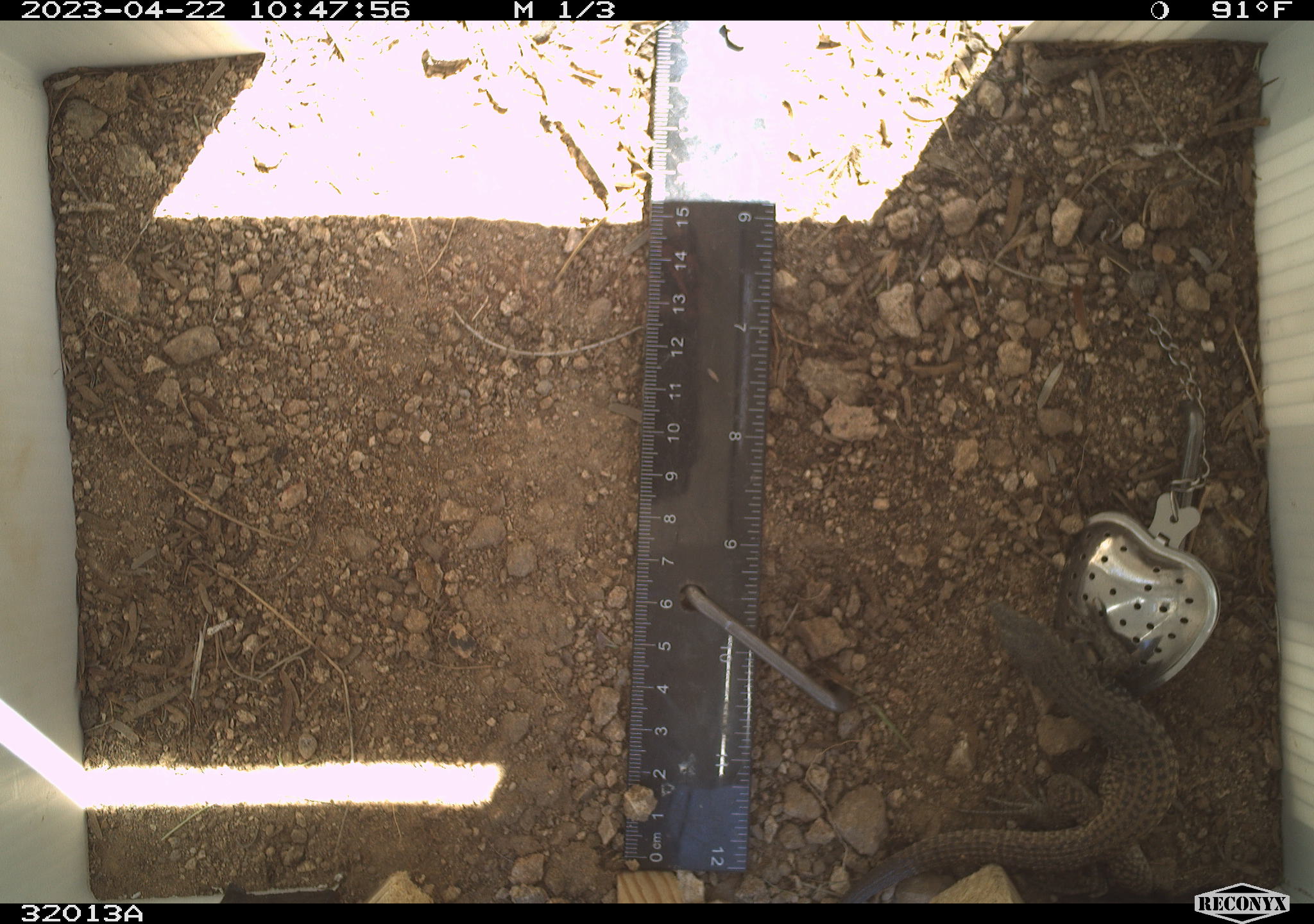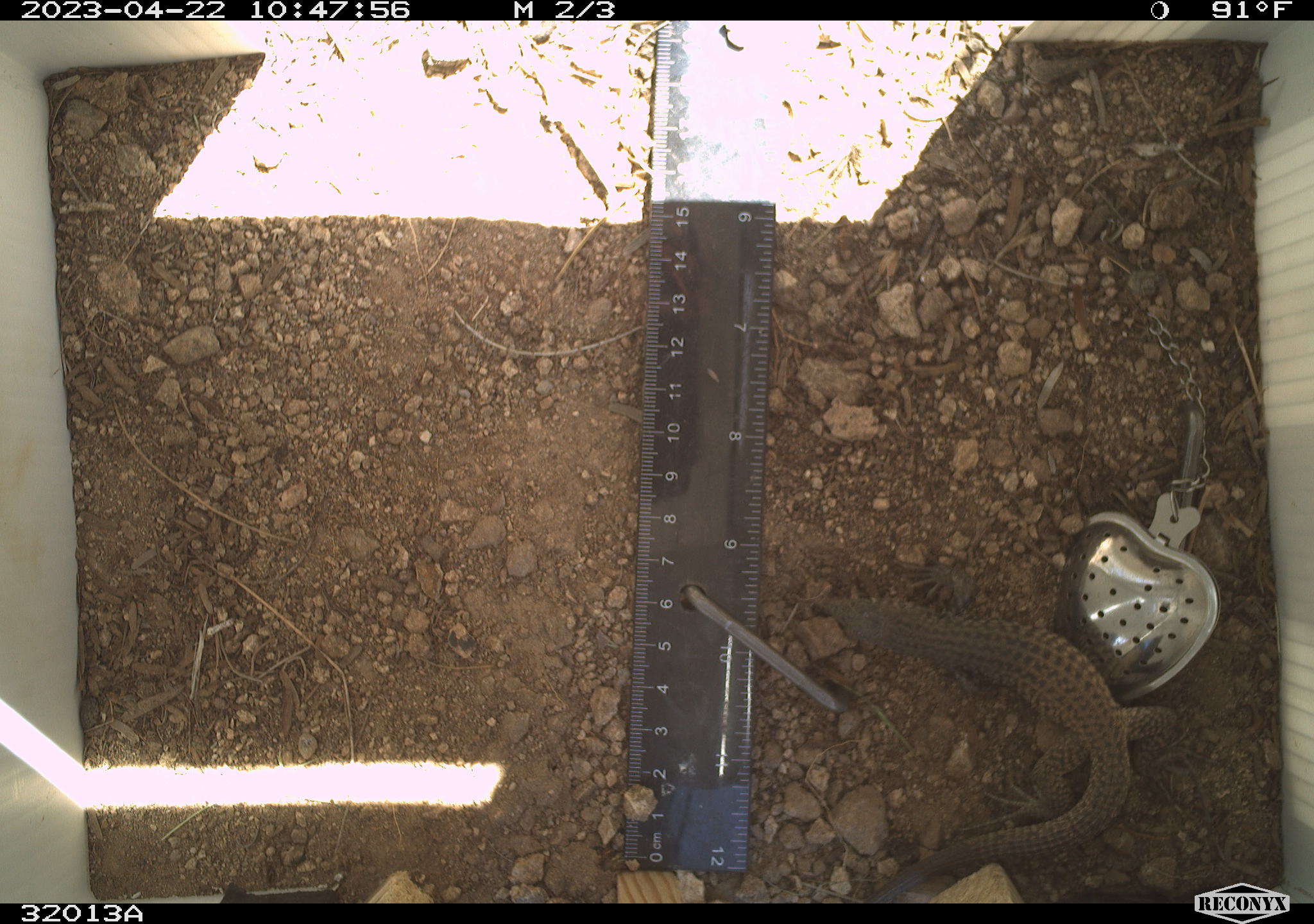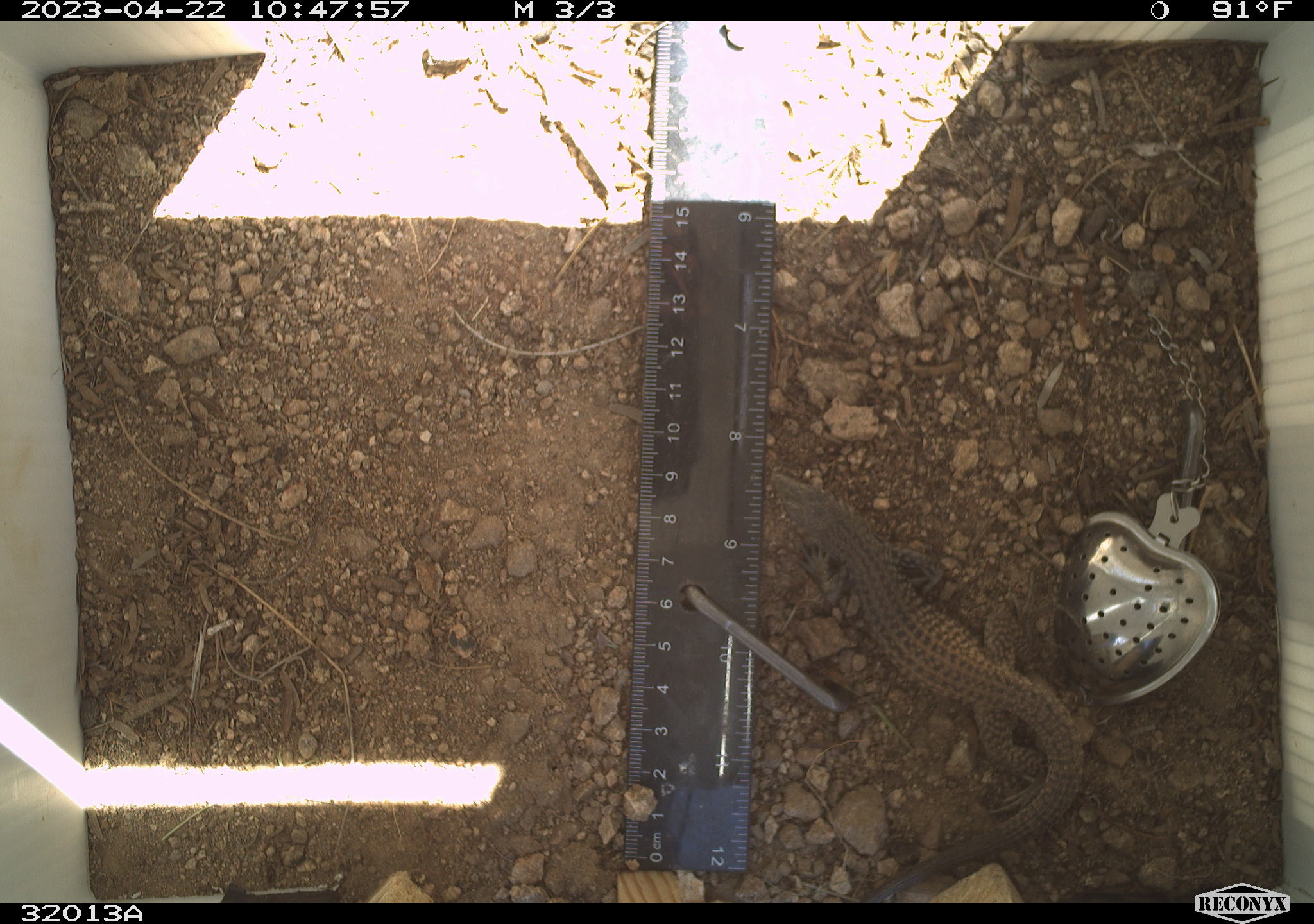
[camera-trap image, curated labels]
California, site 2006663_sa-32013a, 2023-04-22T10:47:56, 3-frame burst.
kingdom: Animalia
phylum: Chordata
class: Reptilia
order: Squamata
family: Teiidae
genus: Aspidoscelis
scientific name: Aspidoscelis tigris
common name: western whiptail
Western whiptail (Aspidoscelis tigris).